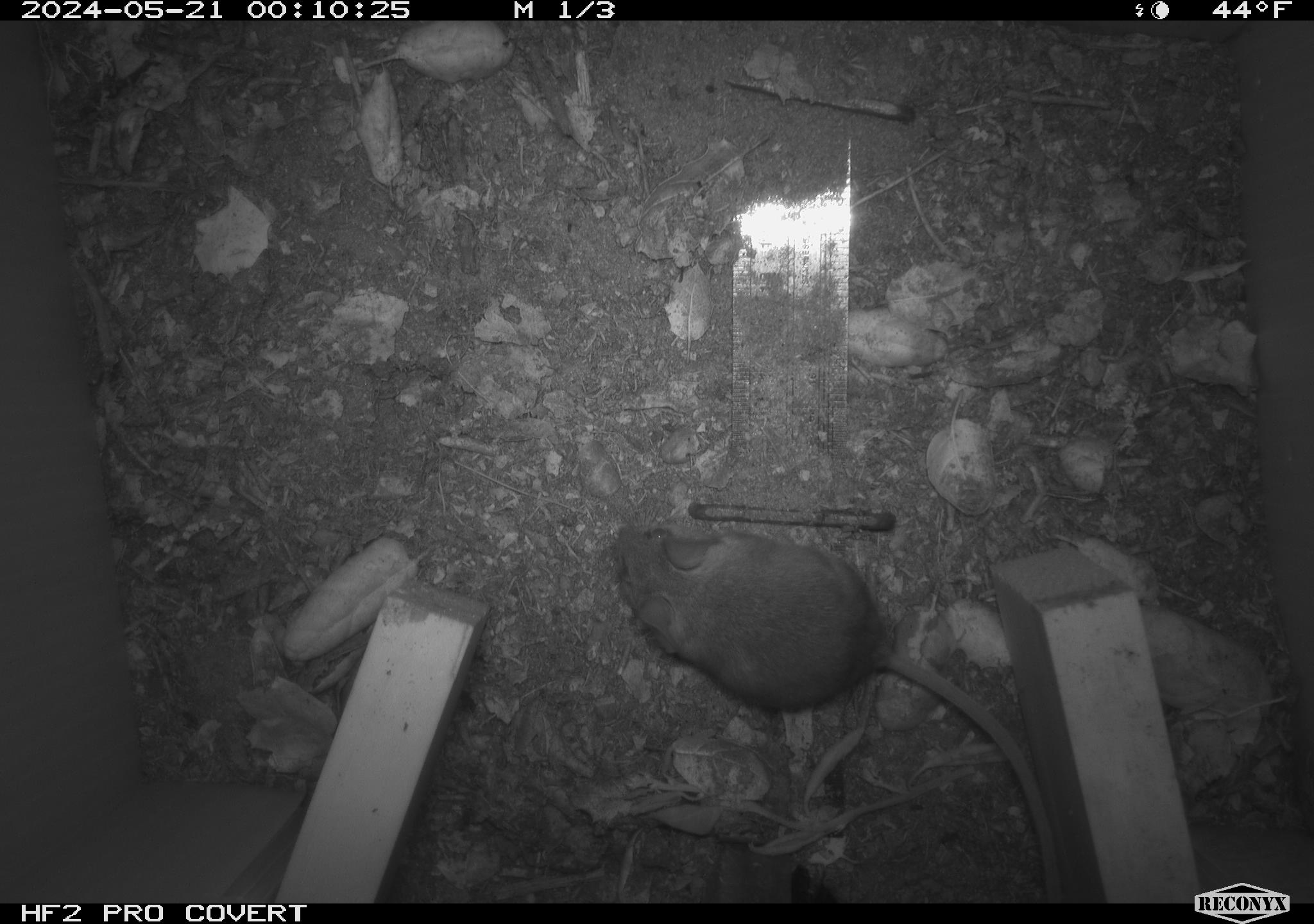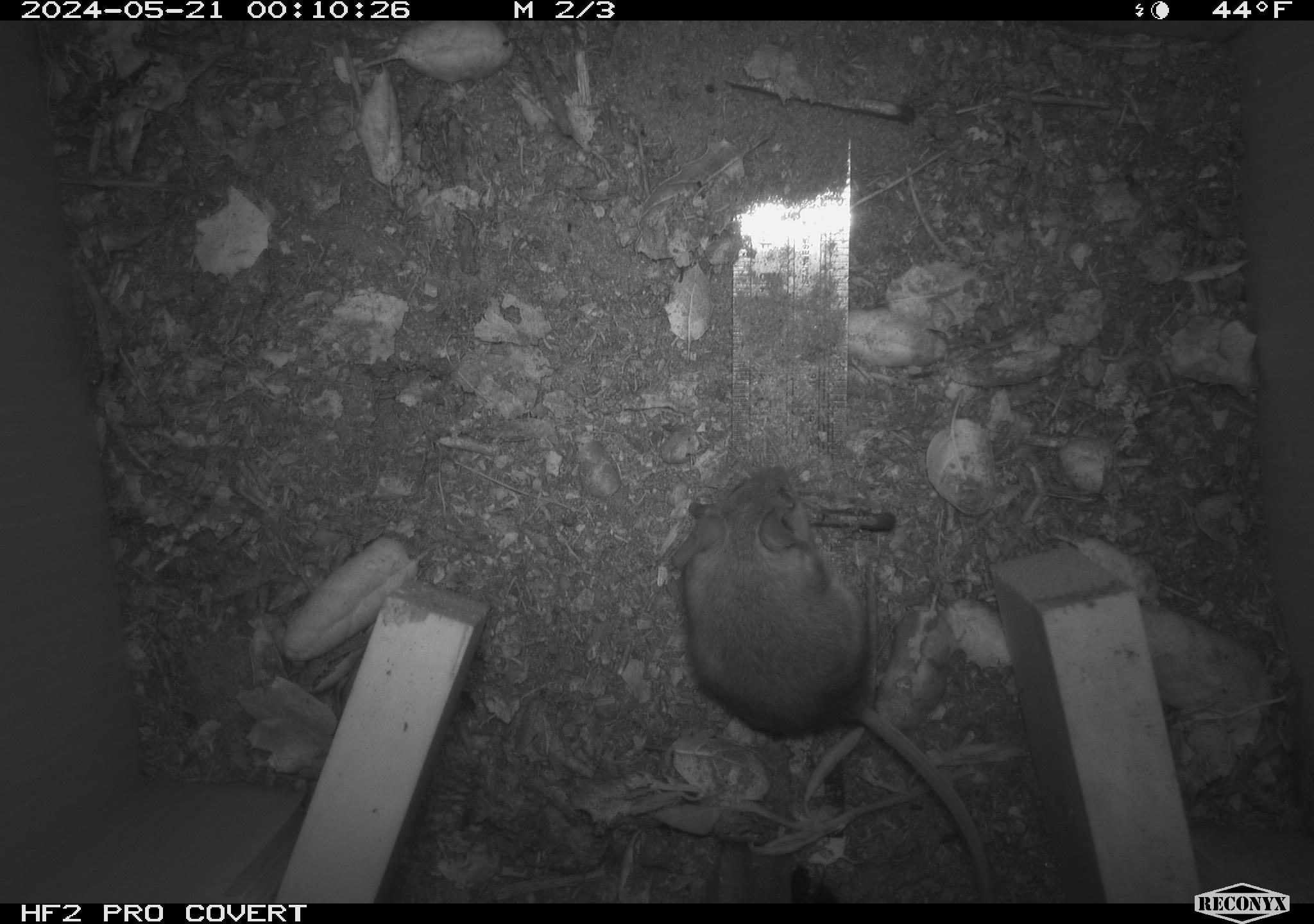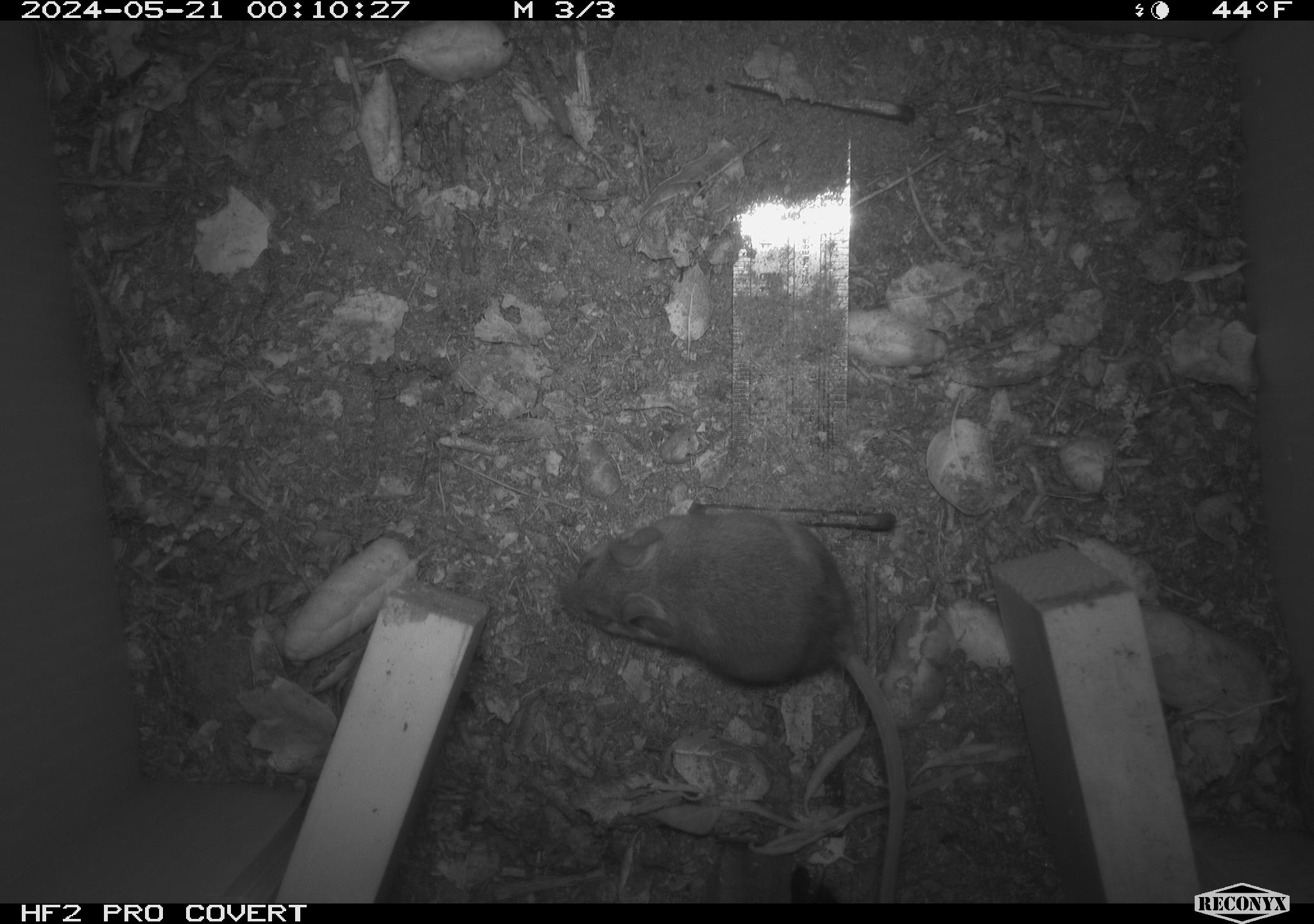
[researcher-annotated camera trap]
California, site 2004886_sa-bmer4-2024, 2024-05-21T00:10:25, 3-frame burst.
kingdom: Animalia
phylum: Chordata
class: Mammalia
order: Rodentia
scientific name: Rodentia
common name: mouse species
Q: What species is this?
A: Mouse species (Rodentia).